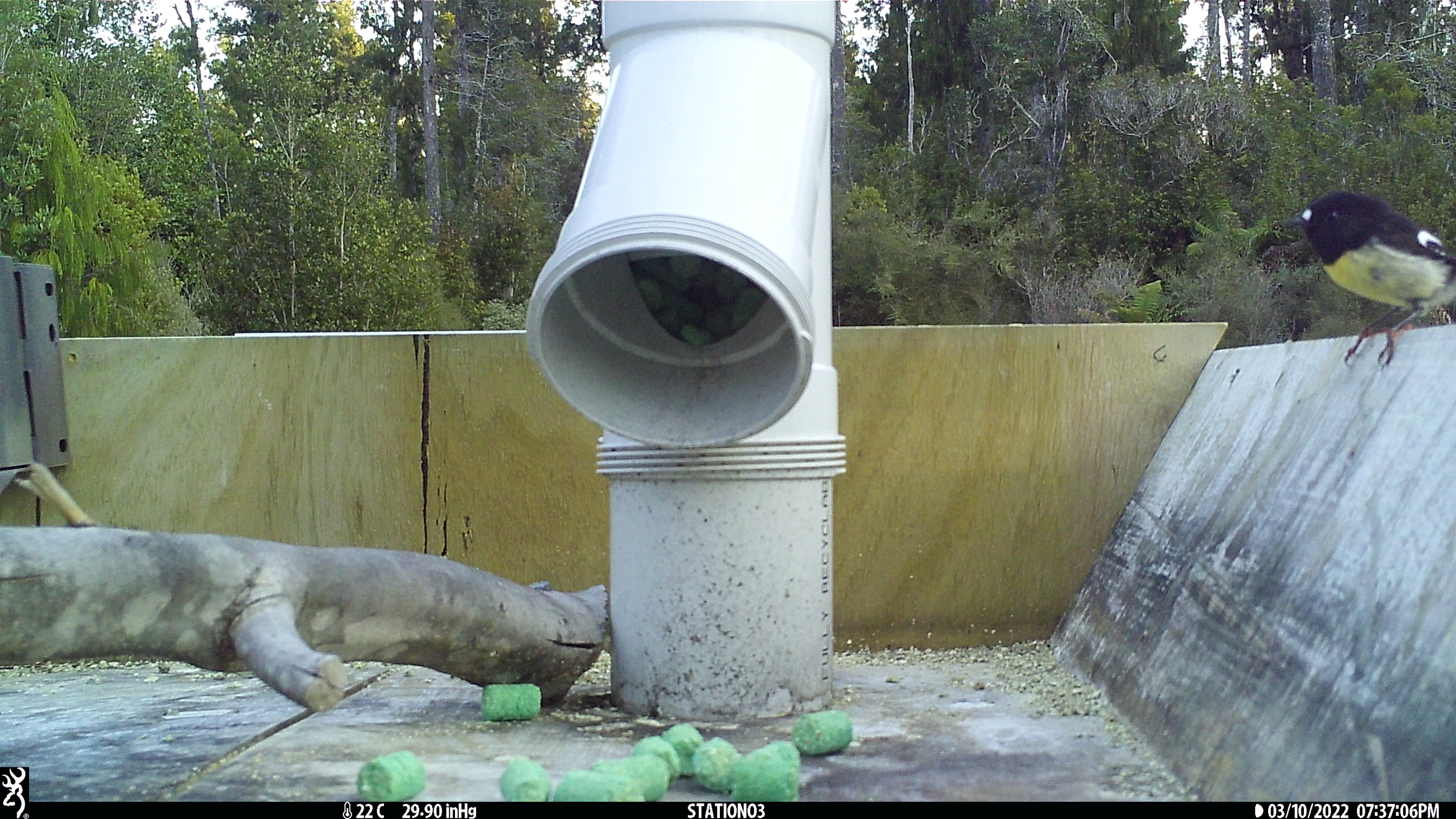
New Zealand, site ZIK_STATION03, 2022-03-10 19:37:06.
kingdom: Animalia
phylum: Chordata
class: Aves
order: Passeriformes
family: Petroicidae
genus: Petroica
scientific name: Petroica macrocephala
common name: tomtit